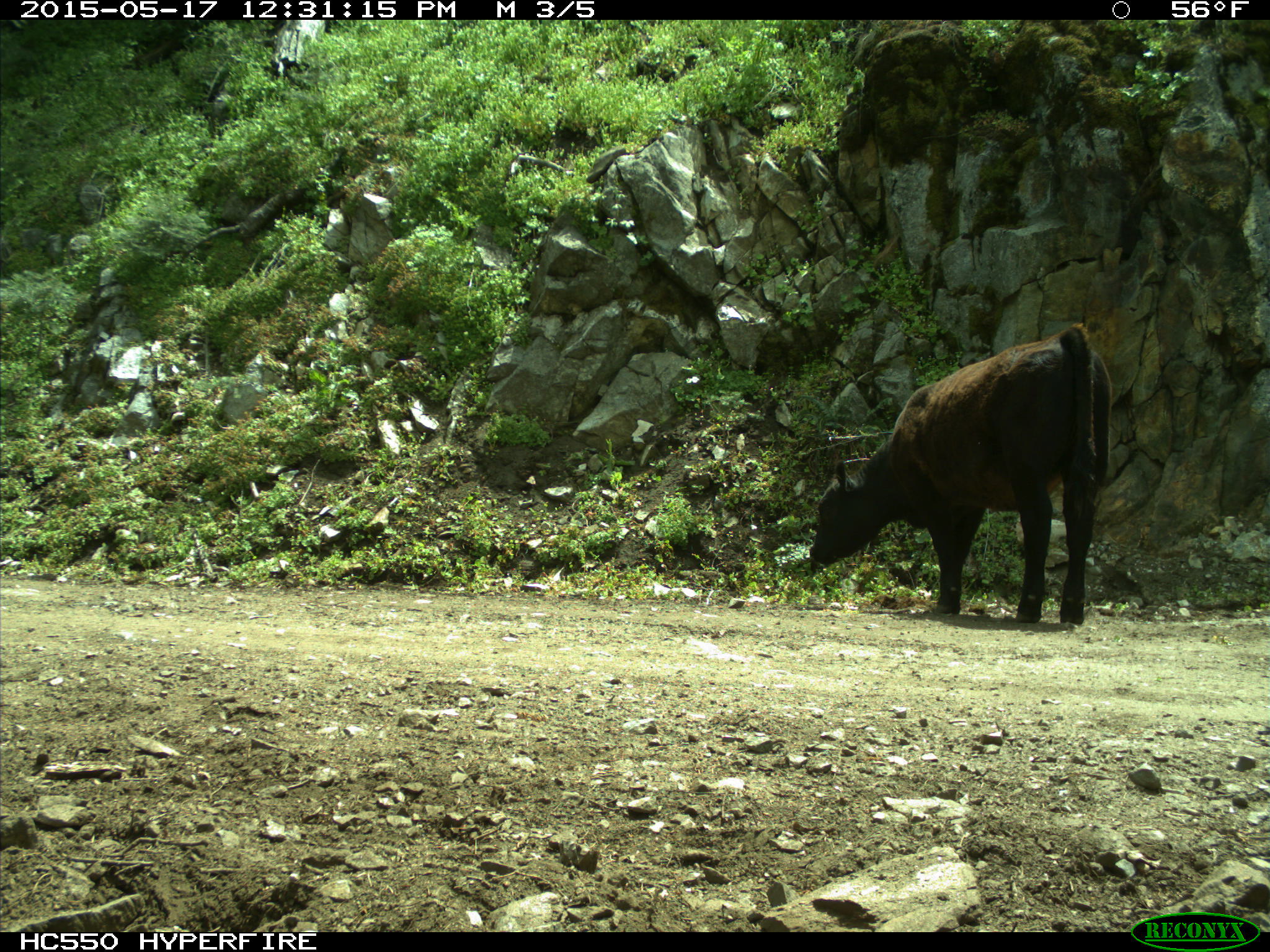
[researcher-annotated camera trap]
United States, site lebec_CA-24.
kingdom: Animalia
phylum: Chordata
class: Mammalia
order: Artiodactyla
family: Bovidae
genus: Bos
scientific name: Bos taurus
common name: domestic cow